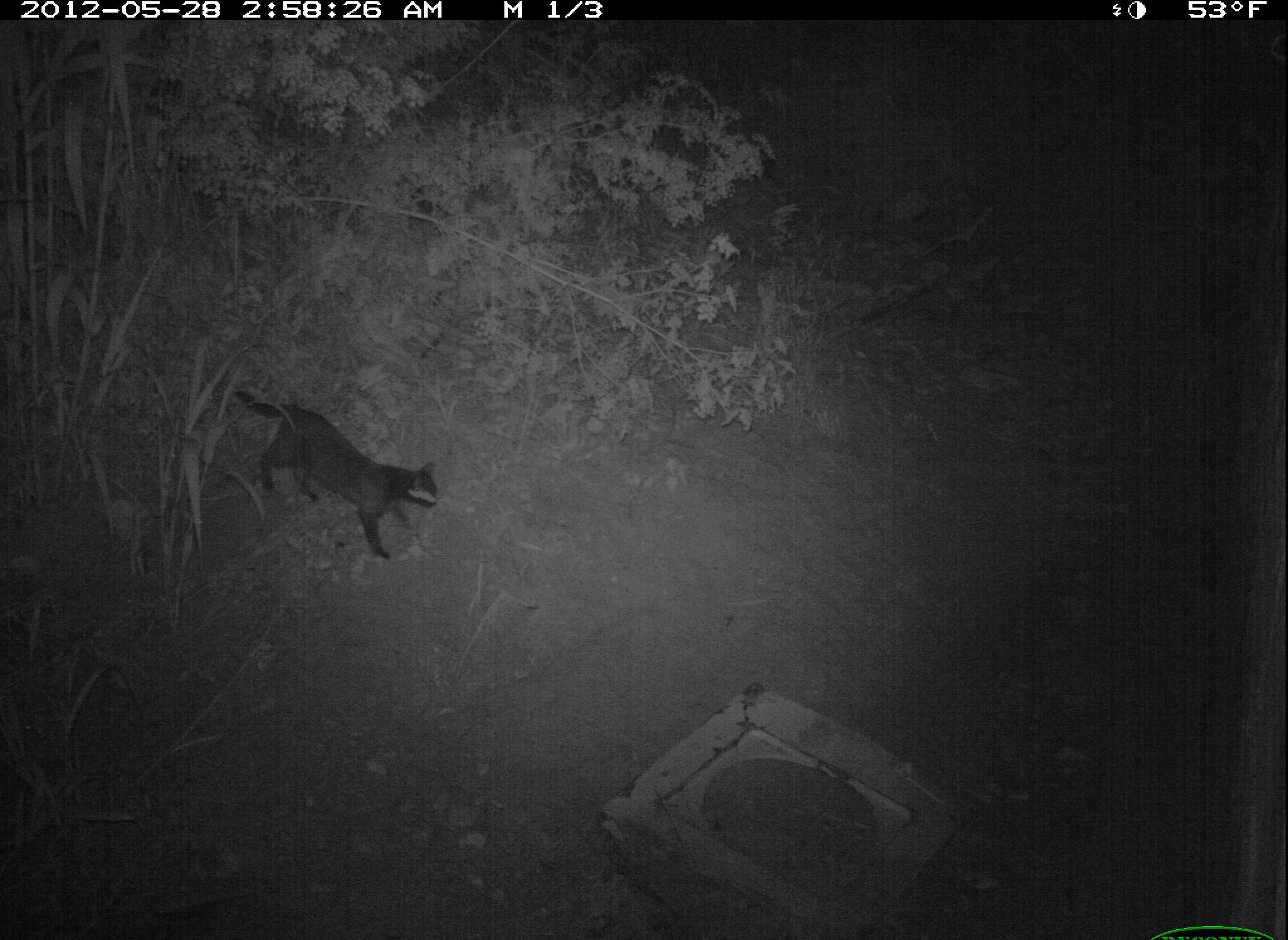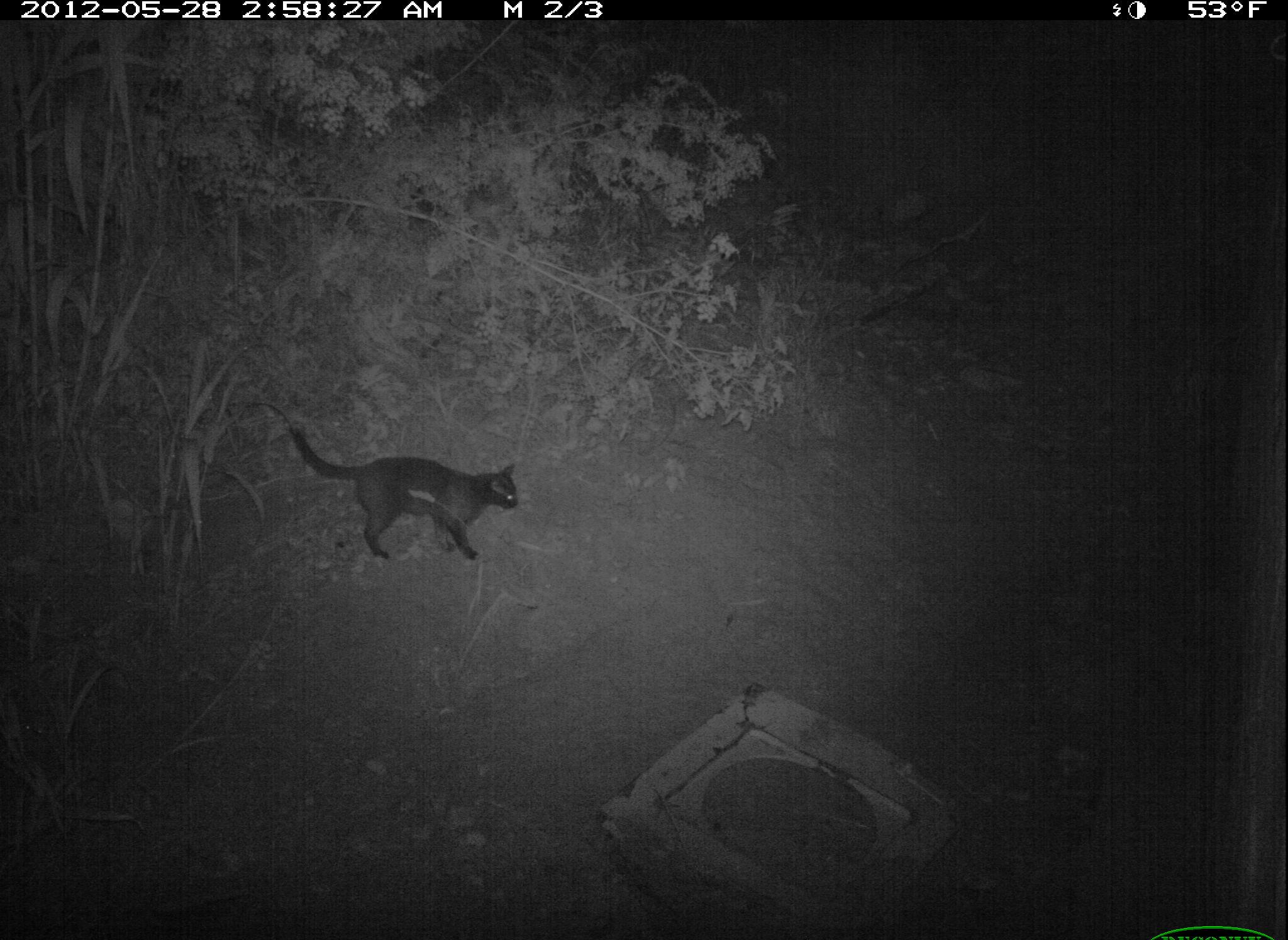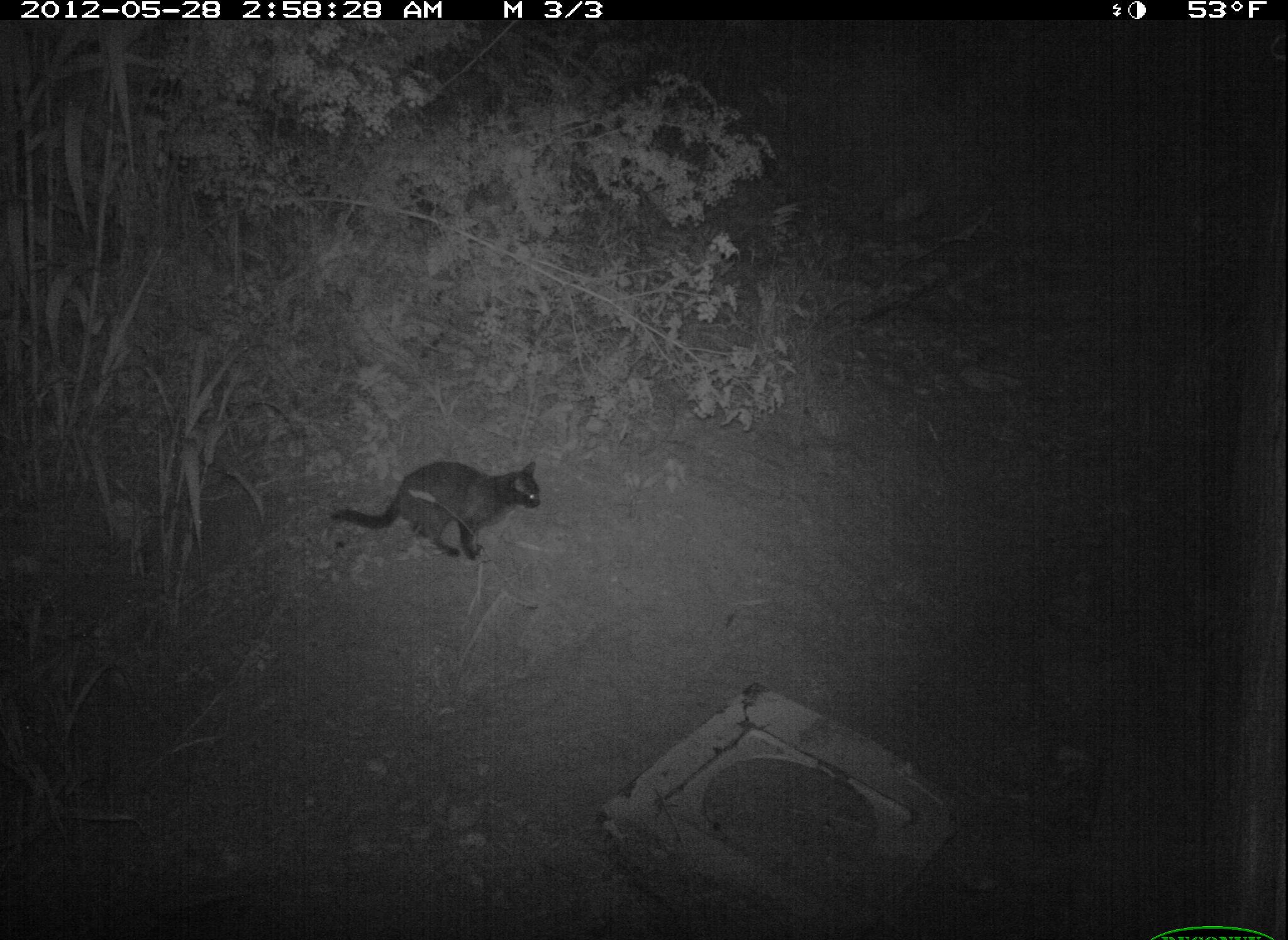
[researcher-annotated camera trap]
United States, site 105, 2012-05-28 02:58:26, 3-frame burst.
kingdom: Animalia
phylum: Chordata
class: Mammalia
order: Carnivora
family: Felidae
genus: Felis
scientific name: Felis catus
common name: cat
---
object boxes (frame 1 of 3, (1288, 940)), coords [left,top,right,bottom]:
cat: [214,367,472,573]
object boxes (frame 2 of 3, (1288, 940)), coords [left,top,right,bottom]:
cat: [283,412,528,580]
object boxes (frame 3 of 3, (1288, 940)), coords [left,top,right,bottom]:
cat: [327,454,549,567]